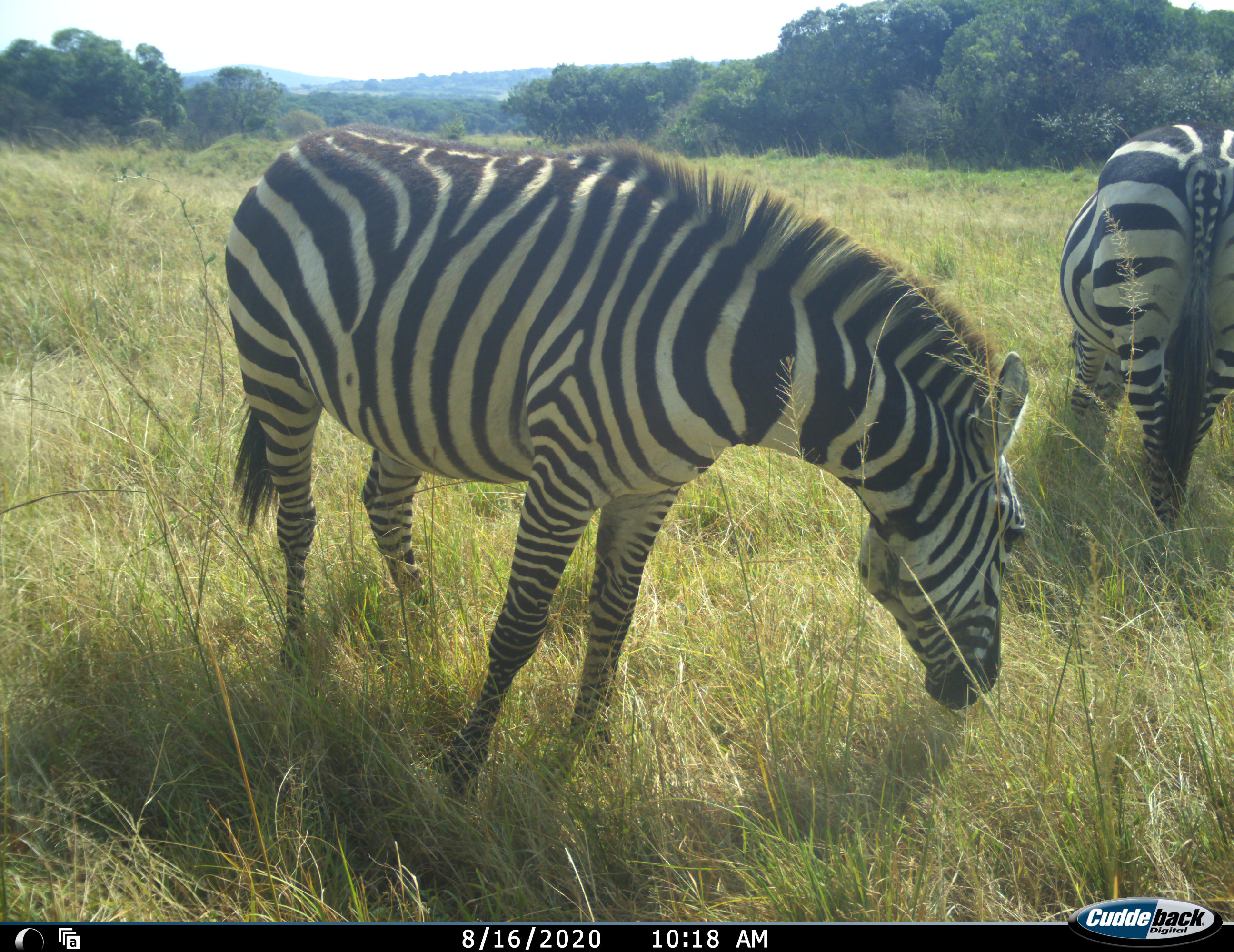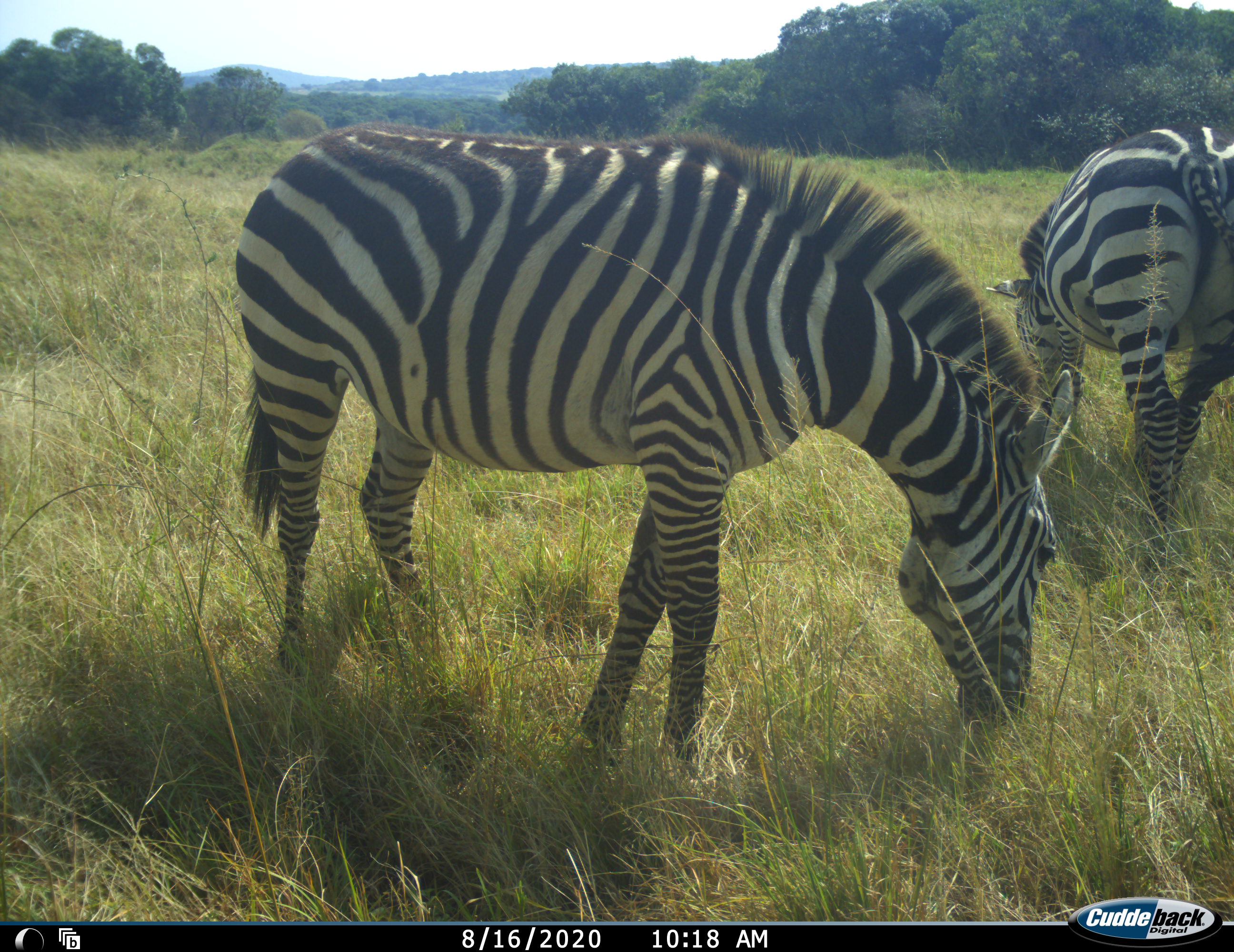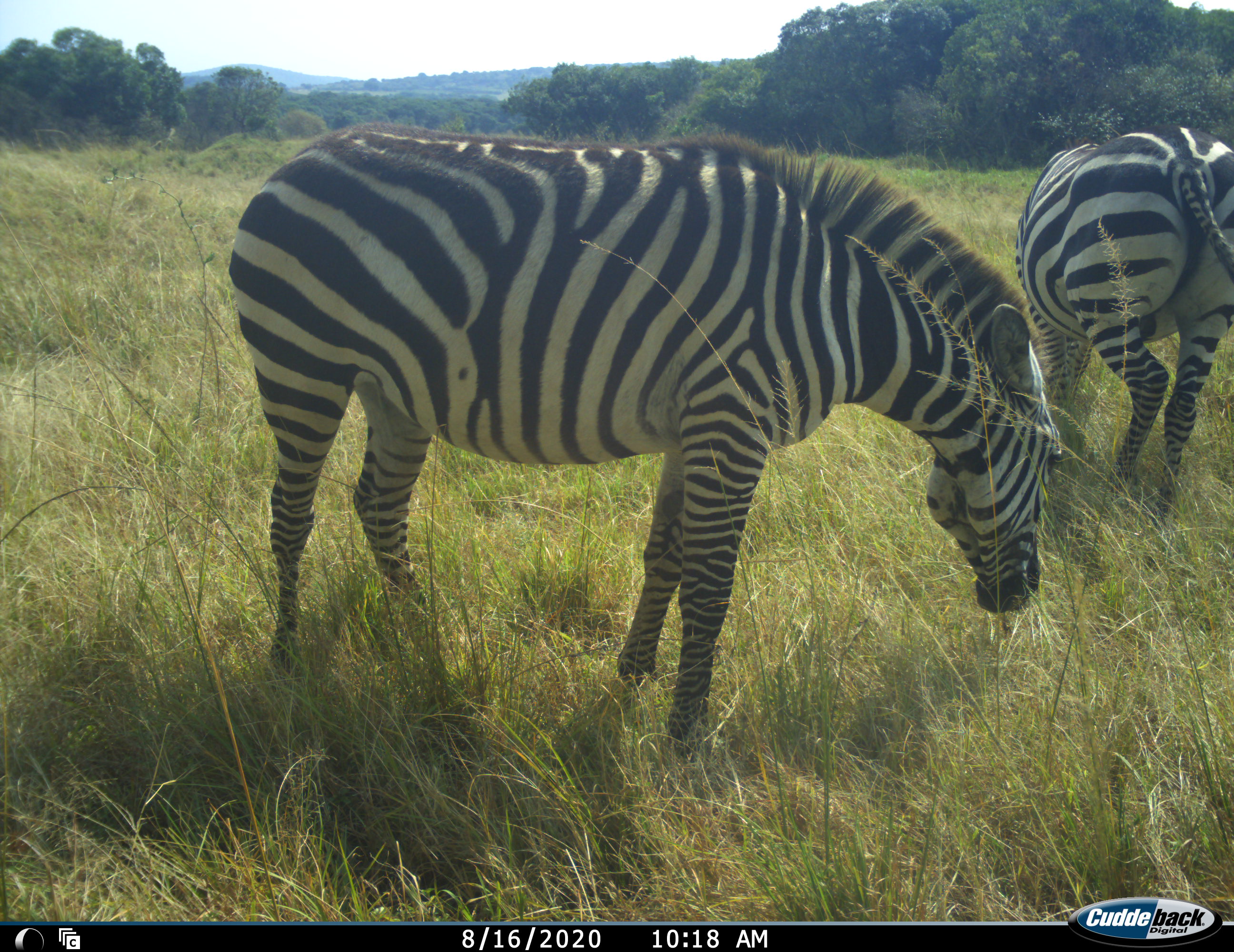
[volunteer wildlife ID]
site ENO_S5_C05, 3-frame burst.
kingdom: Animalia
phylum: Chordata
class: Mammalia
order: Perissodactyla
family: Equidae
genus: Equus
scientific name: Equus quagga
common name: plains zebra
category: zebraplains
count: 2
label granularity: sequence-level